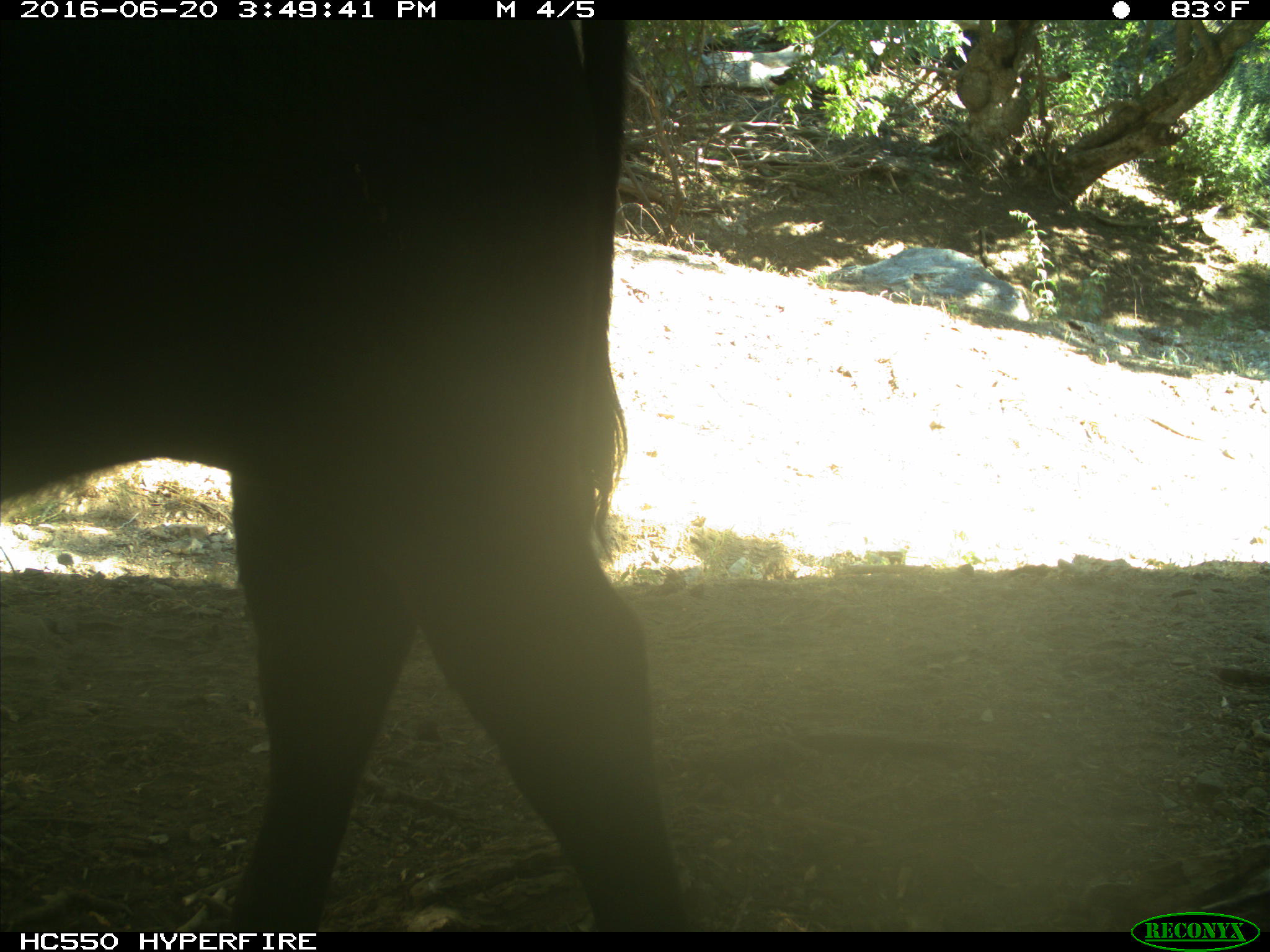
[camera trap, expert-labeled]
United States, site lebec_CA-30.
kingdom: Animalia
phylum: Chordata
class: Mammalia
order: Artiodactyla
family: Bovidae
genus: Bos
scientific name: Bos taurus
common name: domestic cow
Bos taurus (domestic cow).